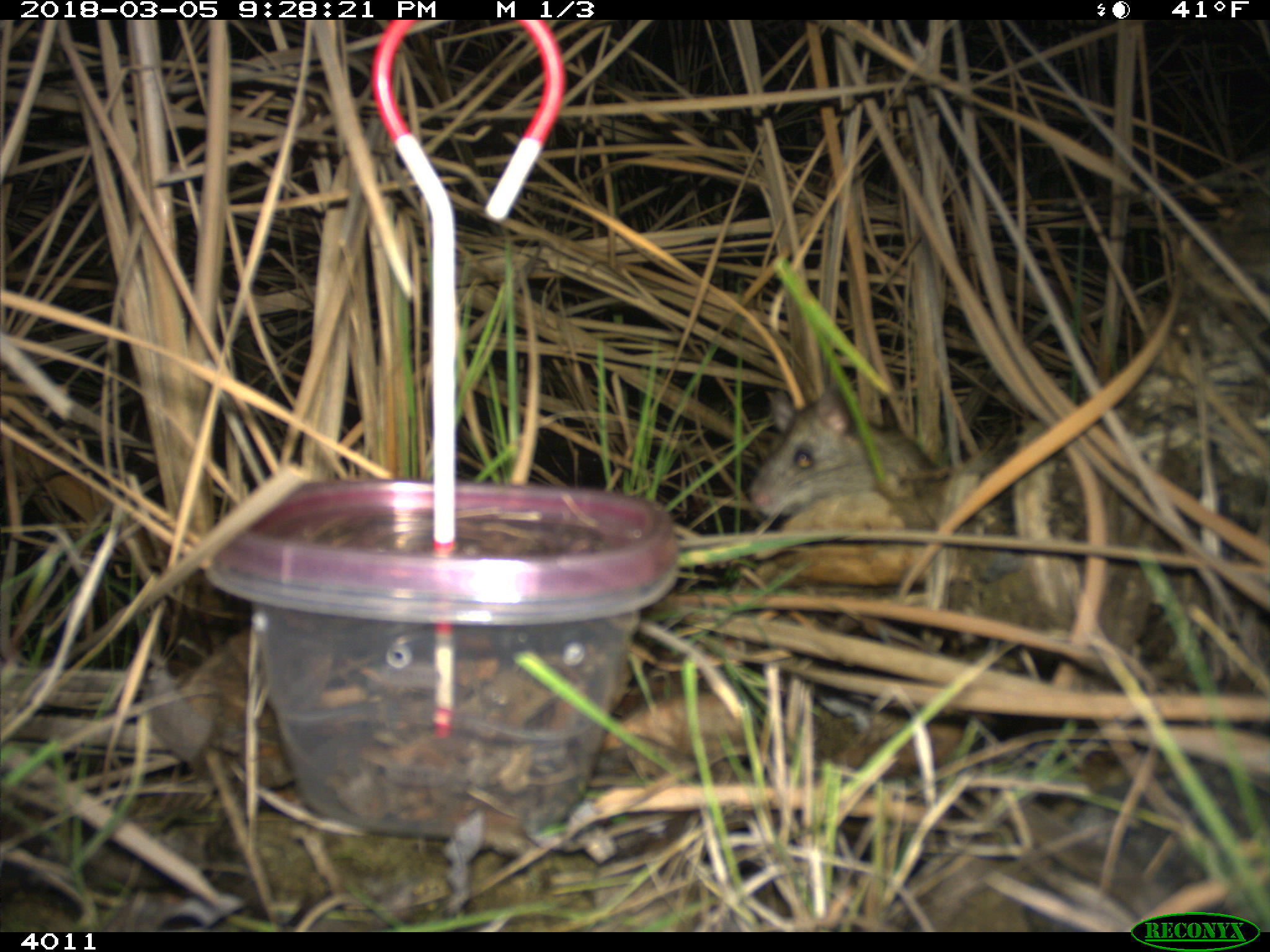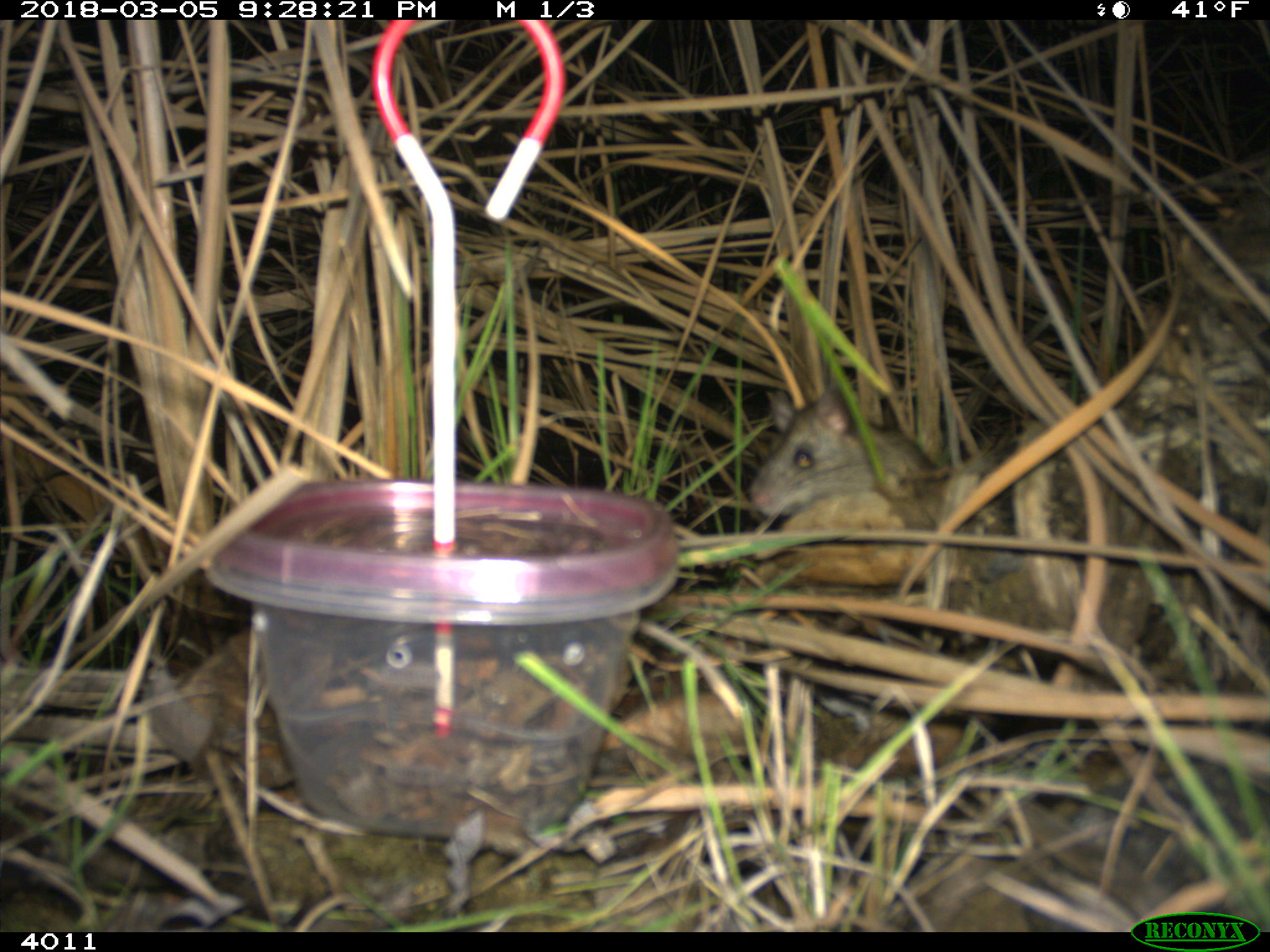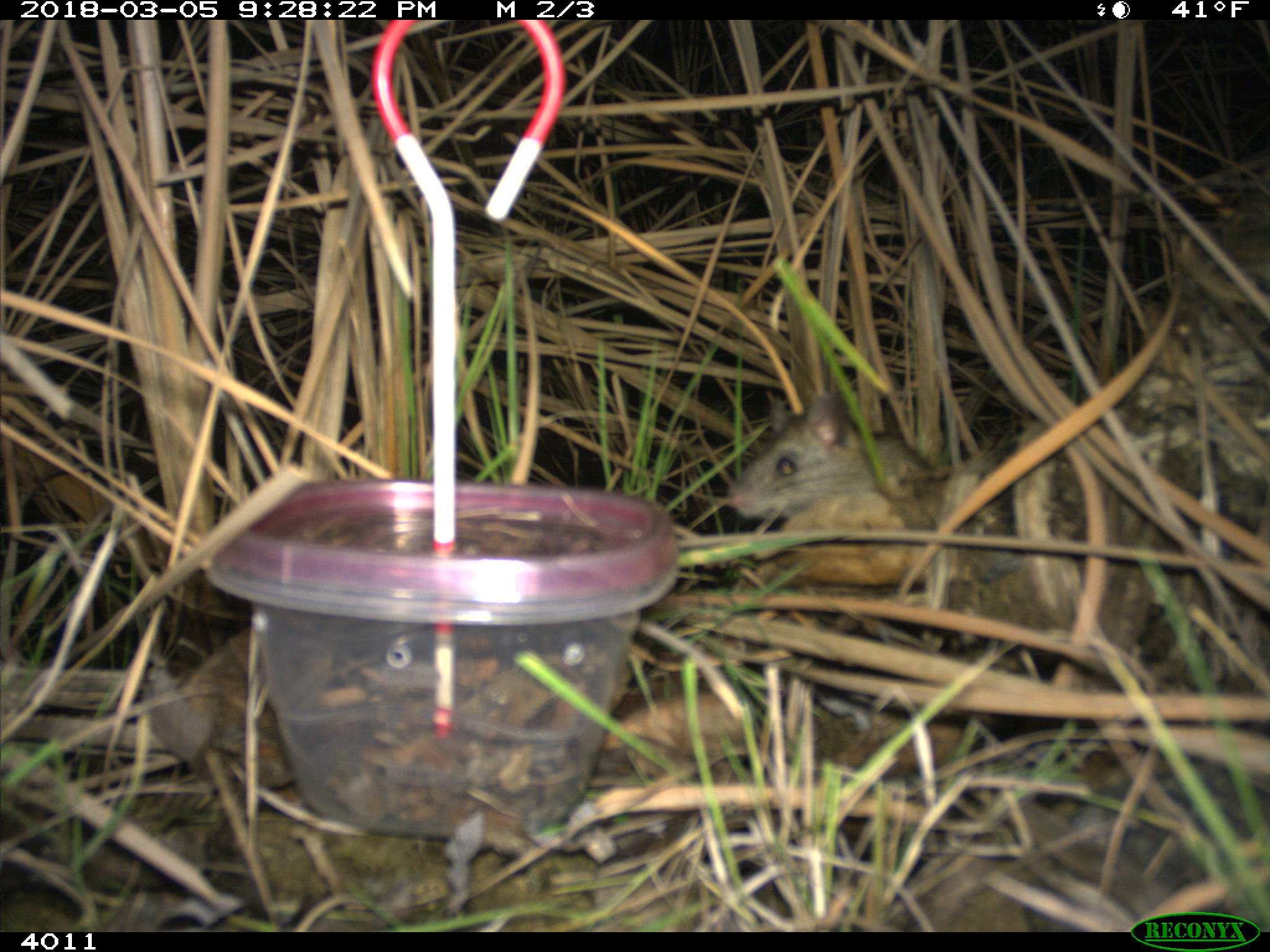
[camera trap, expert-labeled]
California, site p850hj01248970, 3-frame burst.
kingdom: Animalia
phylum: Chordata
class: Mammalia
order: Rodentia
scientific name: Rodentia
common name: rodent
Rodent (Rodentia).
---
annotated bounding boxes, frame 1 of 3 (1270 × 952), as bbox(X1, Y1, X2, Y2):
rodent: bbox(751, 386, 934, 513)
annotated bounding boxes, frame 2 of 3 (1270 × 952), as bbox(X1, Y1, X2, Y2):
rodent: bbox(752, 390, 935, 515)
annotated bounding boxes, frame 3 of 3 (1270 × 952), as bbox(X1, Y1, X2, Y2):
rodent: bbox(727, 394, 929, 518)